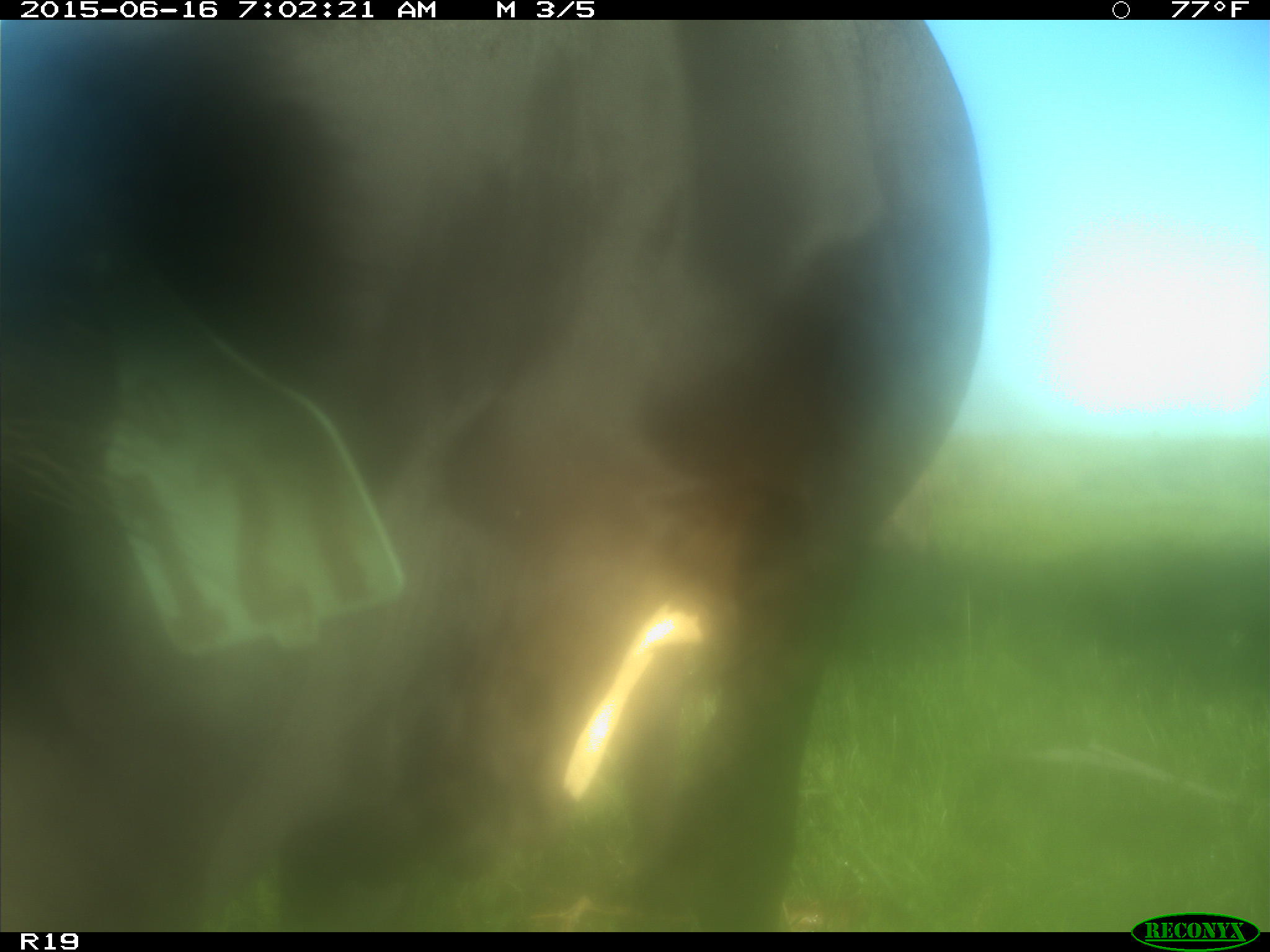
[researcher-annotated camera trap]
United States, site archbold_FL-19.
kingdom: Animalia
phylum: Chordata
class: Mammalia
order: Artiodactyla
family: Bovidae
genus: Bos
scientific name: Bos taurus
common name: domestic cow